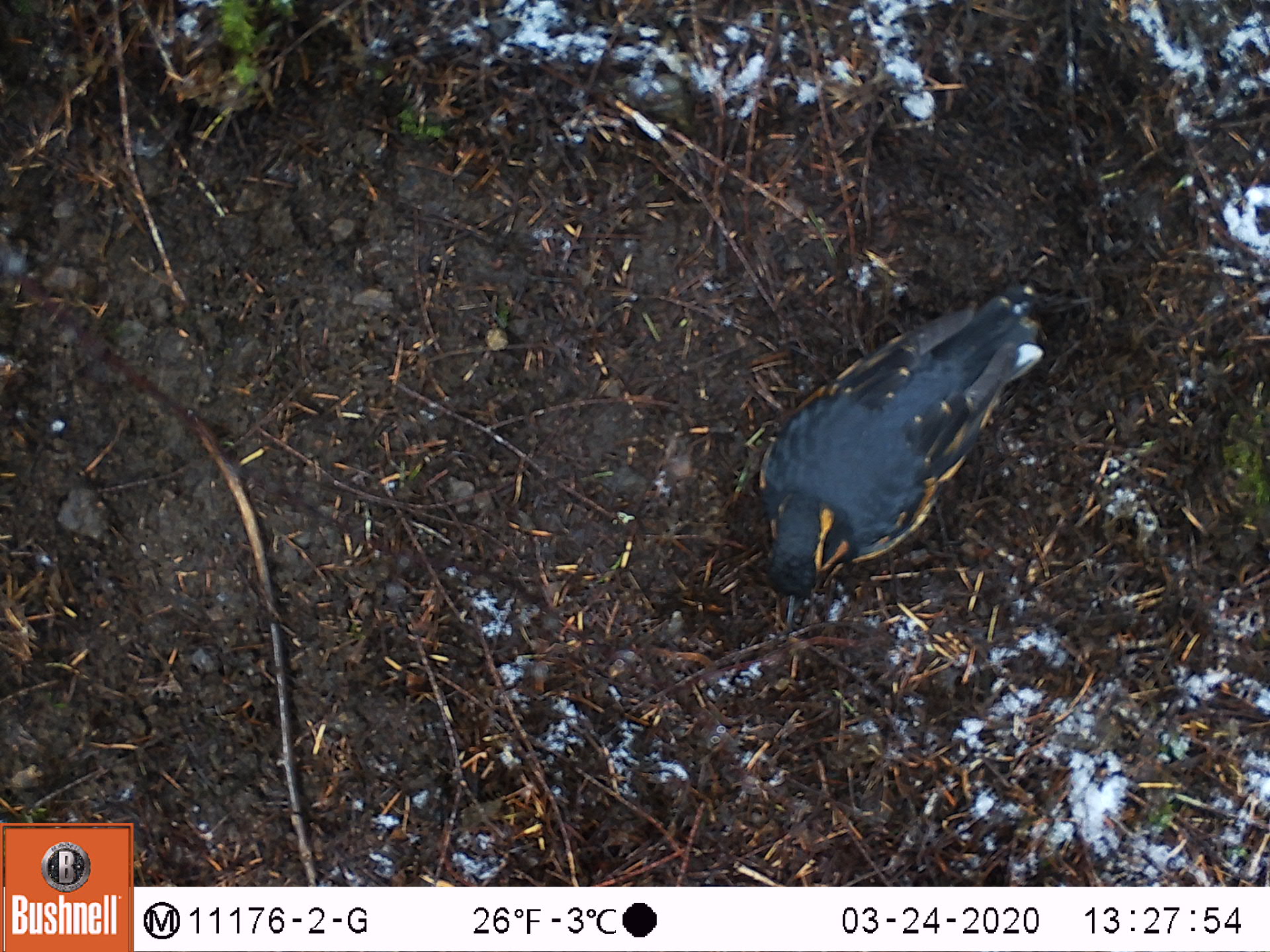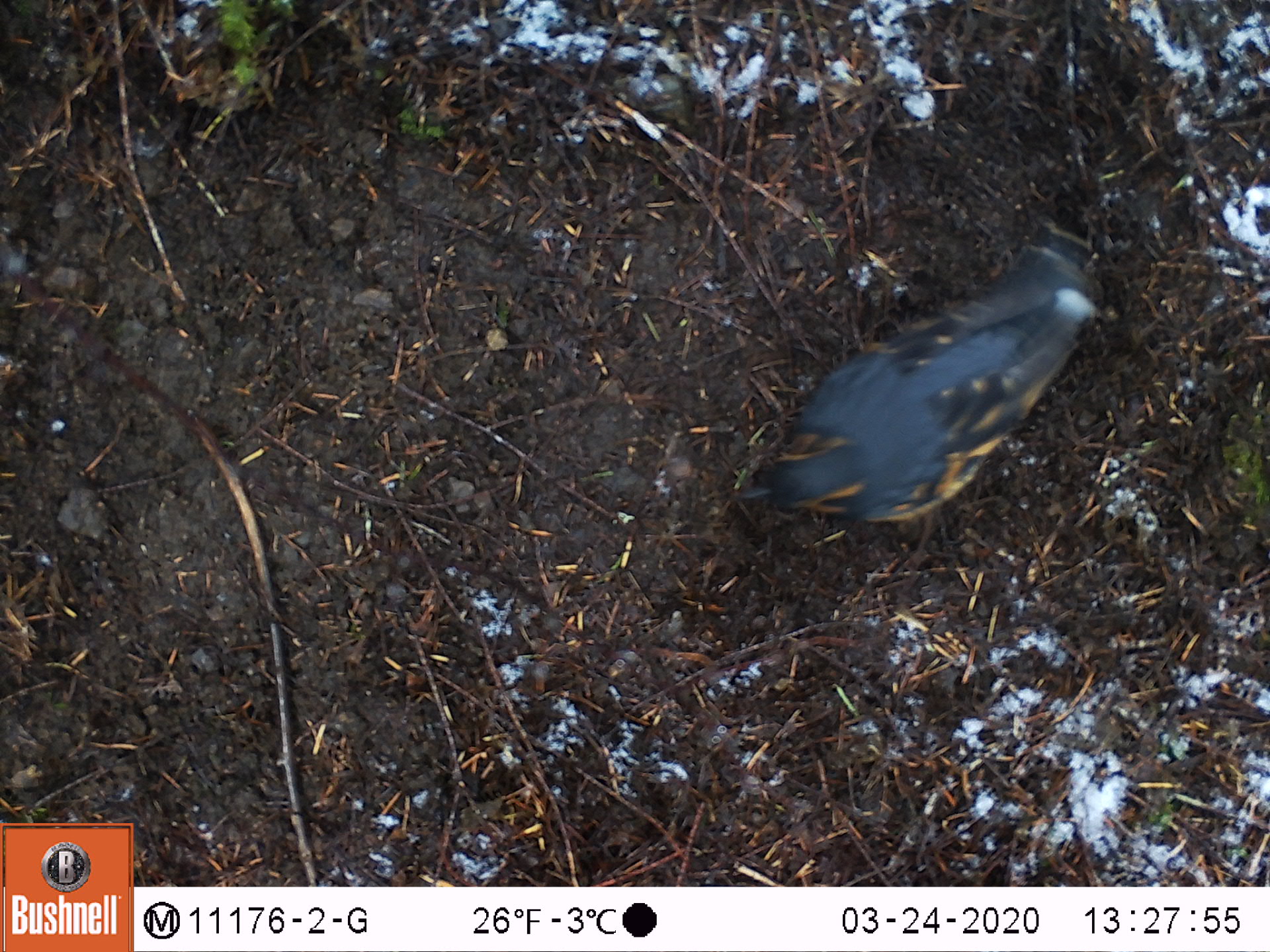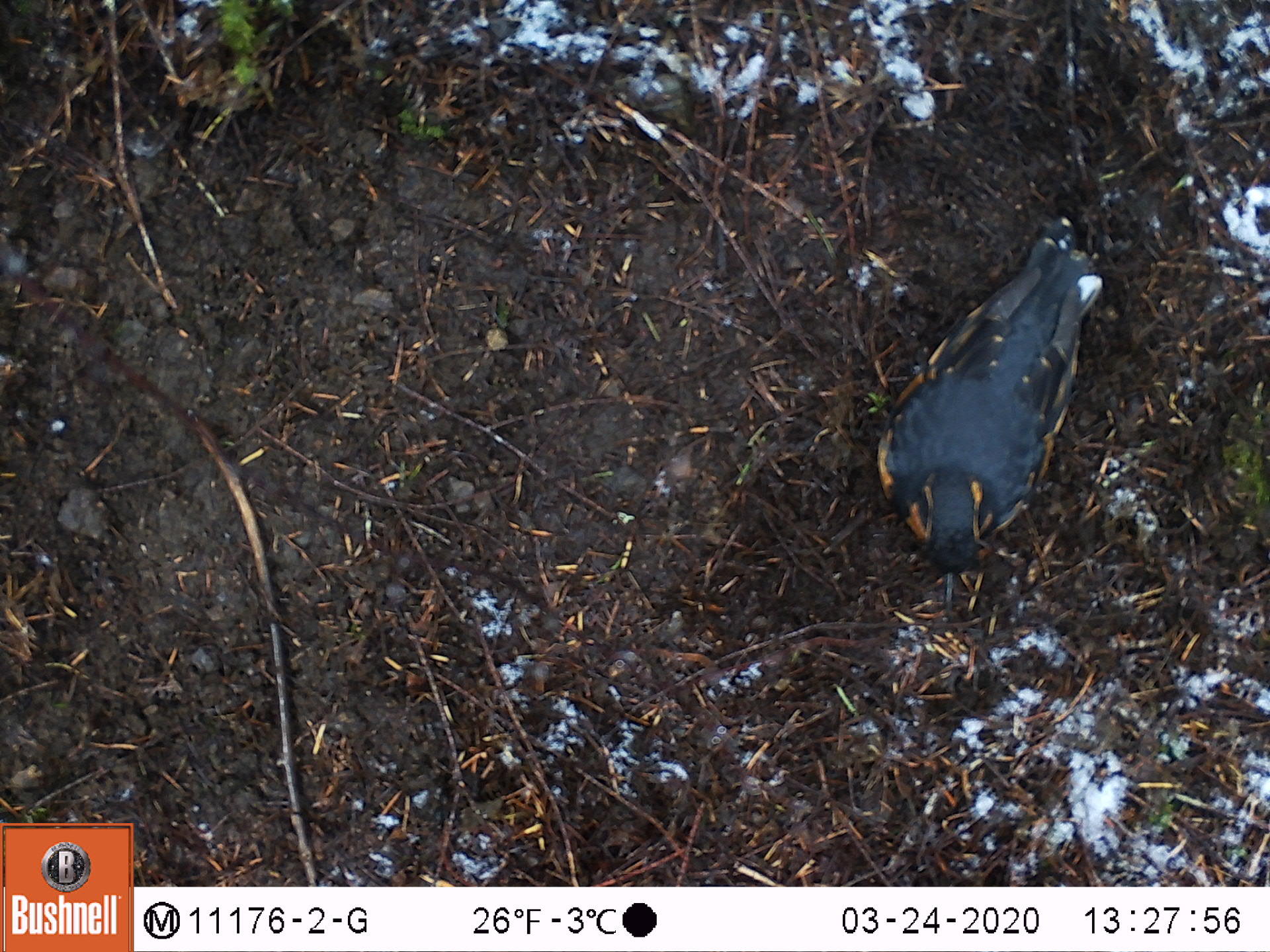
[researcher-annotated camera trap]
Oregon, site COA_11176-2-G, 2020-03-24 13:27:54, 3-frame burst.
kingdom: Animalia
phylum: Chordata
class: Aves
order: Passeriformes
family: Turdidae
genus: Ixoreus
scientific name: Ixoreus naevius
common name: varied thrush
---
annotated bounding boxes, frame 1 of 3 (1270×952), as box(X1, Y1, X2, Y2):
varied thrush: box(742, 293, 1049, 614)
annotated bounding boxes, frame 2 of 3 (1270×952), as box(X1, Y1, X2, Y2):
varied thrush: box(734, 252, 1094, 532)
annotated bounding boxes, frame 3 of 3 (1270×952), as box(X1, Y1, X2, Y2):
varied thrush: box(865, 241, 1099, 572)